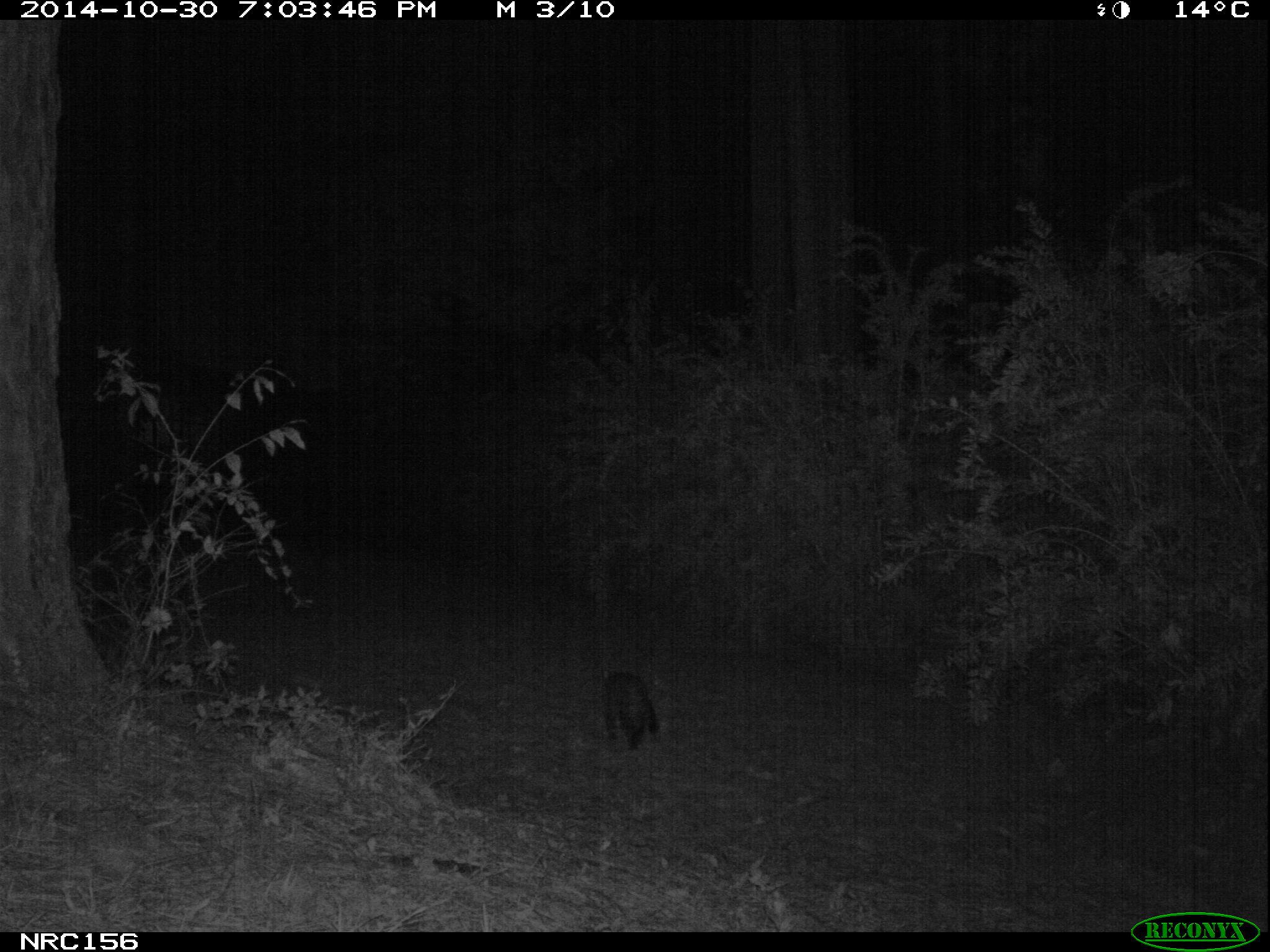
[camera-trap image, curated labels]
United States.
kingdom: Animalia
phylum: Chordata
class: Mammalia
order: Carnivora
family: Felidae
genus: Felis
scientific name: Felis catus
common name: domestic cat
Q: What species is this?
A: Domestic Cat (Felis catus).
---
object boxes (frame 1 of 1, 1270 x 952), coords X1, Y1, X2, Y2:
Domestic Cat: 601, 668, 668, 762